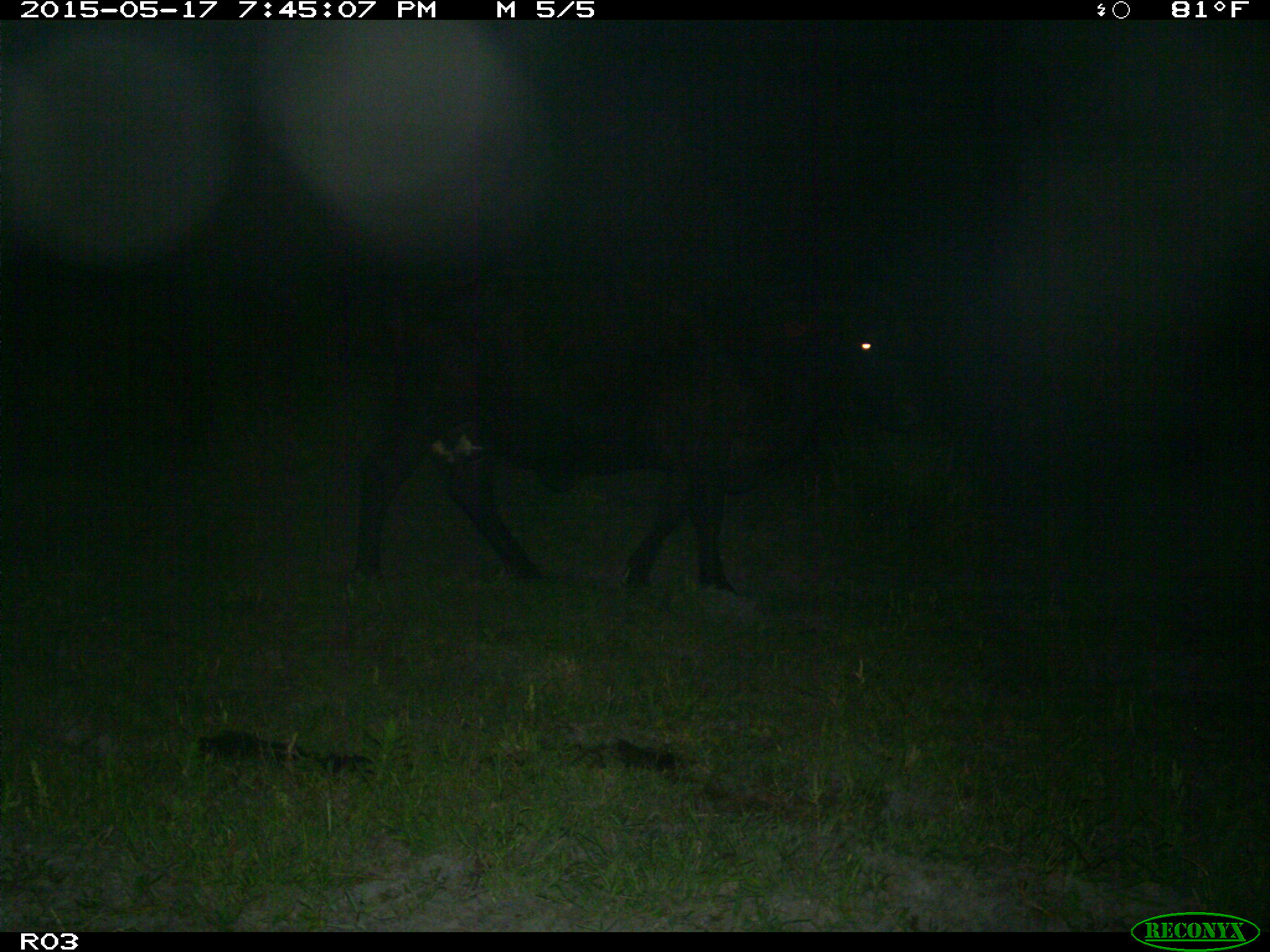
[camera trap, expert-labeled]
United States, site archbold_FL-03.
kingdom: Animalia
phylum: Chordata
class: Mammalia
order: Artiodactyla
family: Bovidae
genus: Bos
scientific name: Bos taurus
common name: domestic cow